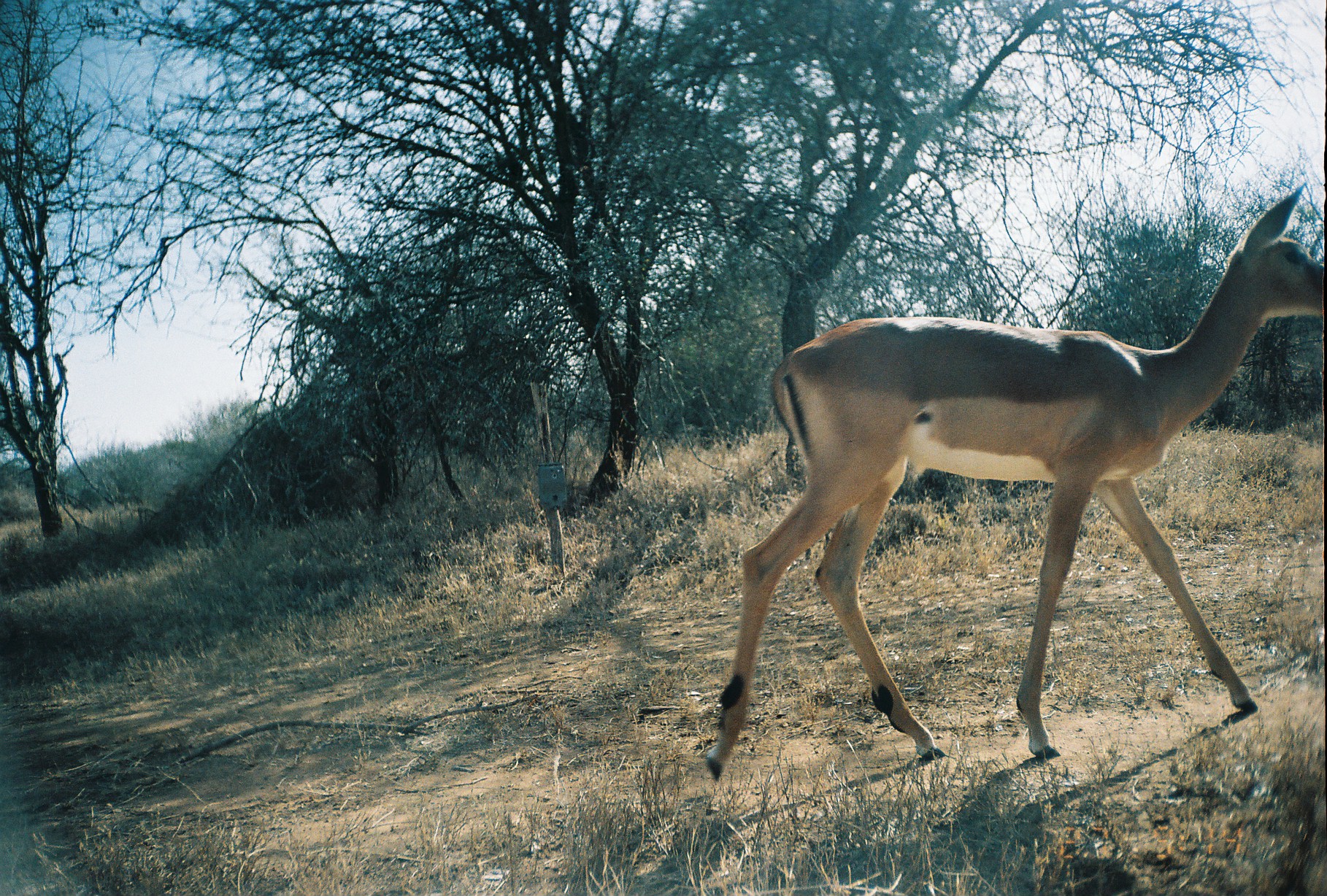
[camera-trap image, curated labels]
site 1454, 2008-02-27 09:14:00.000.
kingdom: Animalia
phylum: Chordata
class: Mammalia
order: Artiodactyla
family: Bovidae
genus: Aepyceros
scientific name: Aepyceros melampus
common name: impala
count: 1